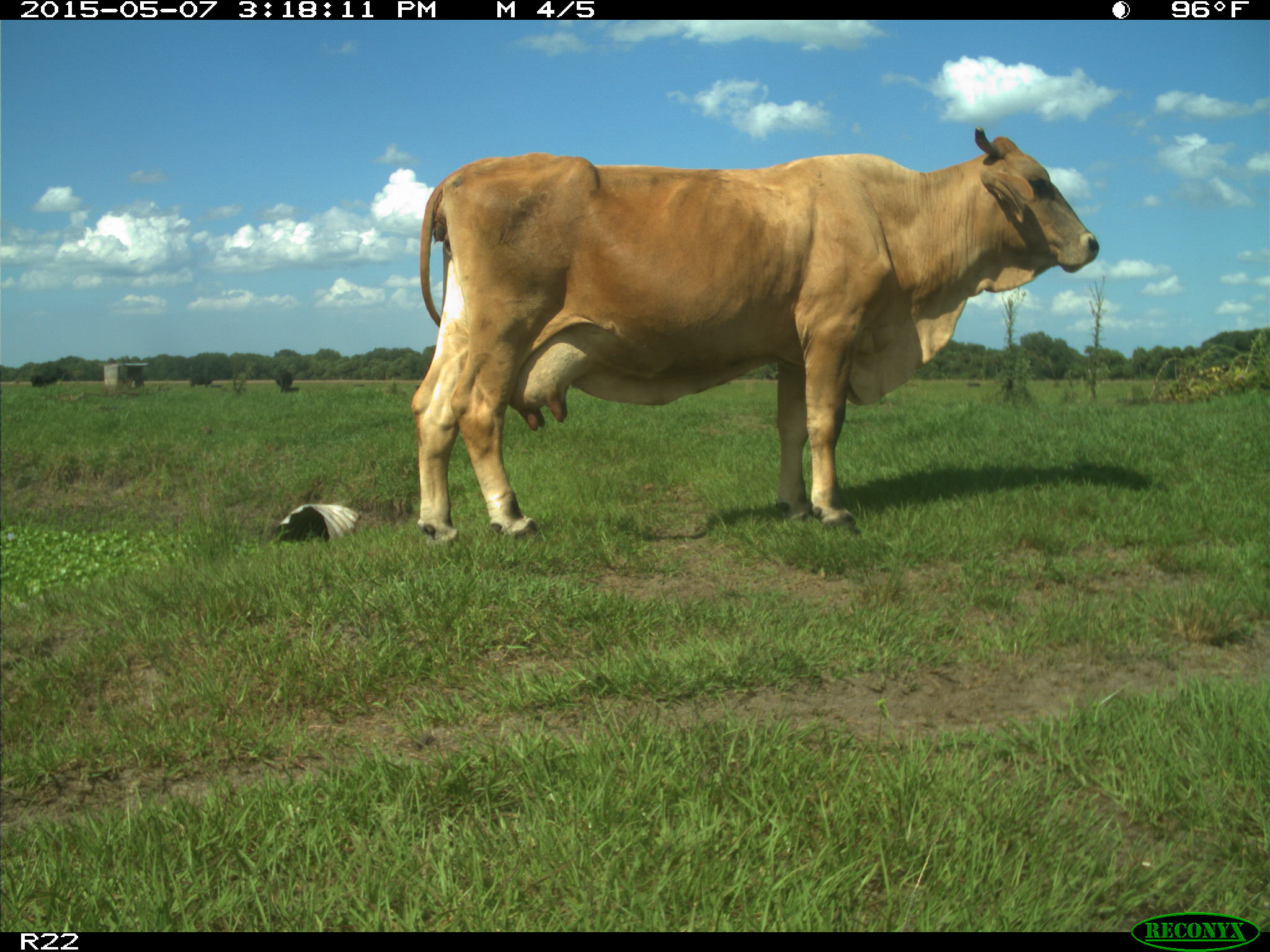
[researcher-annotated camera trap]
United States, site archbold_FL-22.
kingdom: Animalia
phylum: Chordata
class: Mammalia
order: Artiodactyla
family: Bovidae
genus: Bos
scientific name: Bos taurus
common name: domestic cow